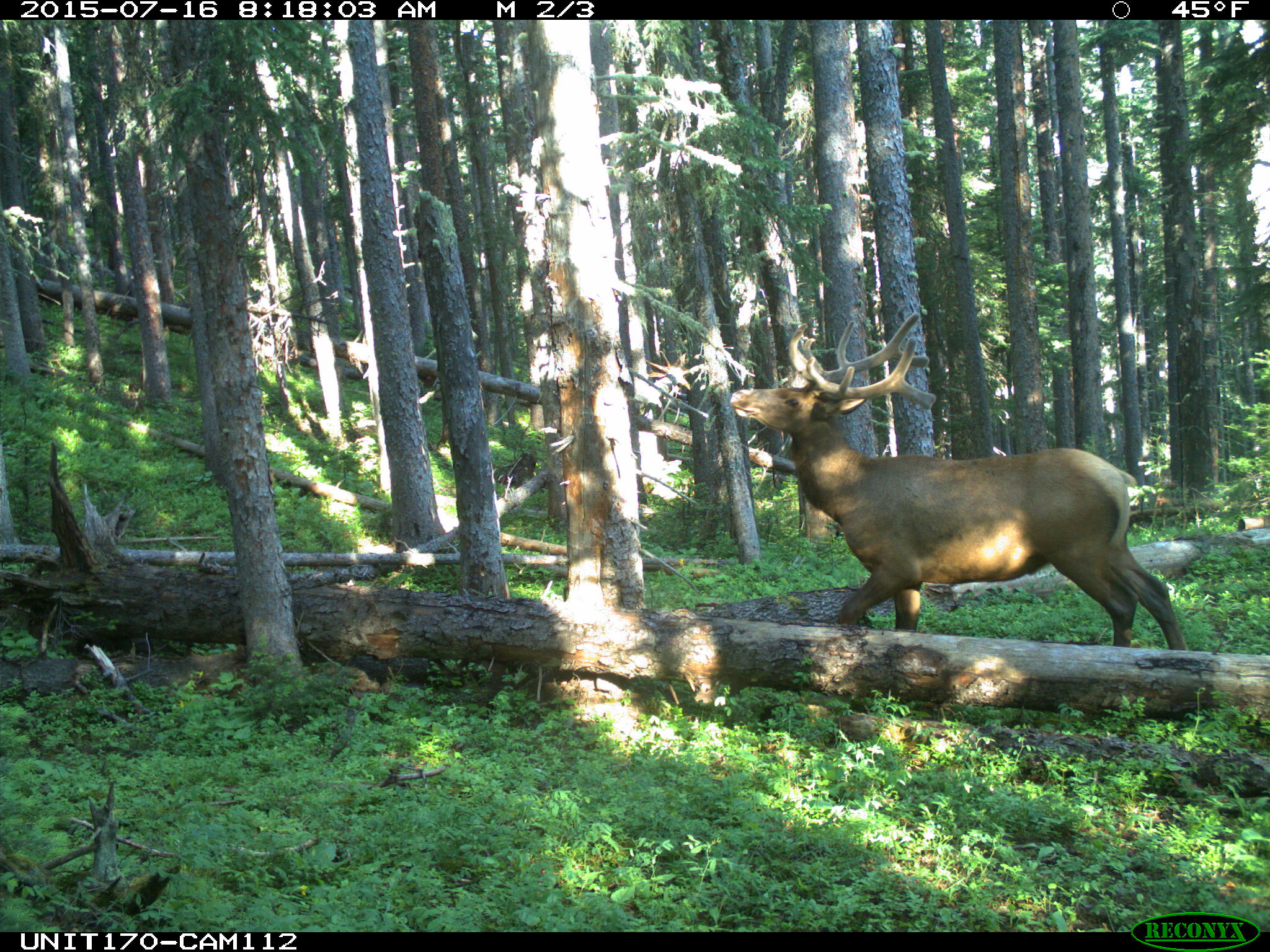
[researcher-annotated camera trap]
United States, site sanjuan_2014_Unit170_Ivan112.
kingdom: Animalia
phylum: Chordata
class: Mammalia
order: Artiodactyla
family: Cervidae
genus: Cervus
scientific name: Cervus elaphus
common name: red deer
Cervus elaphus (red deer).